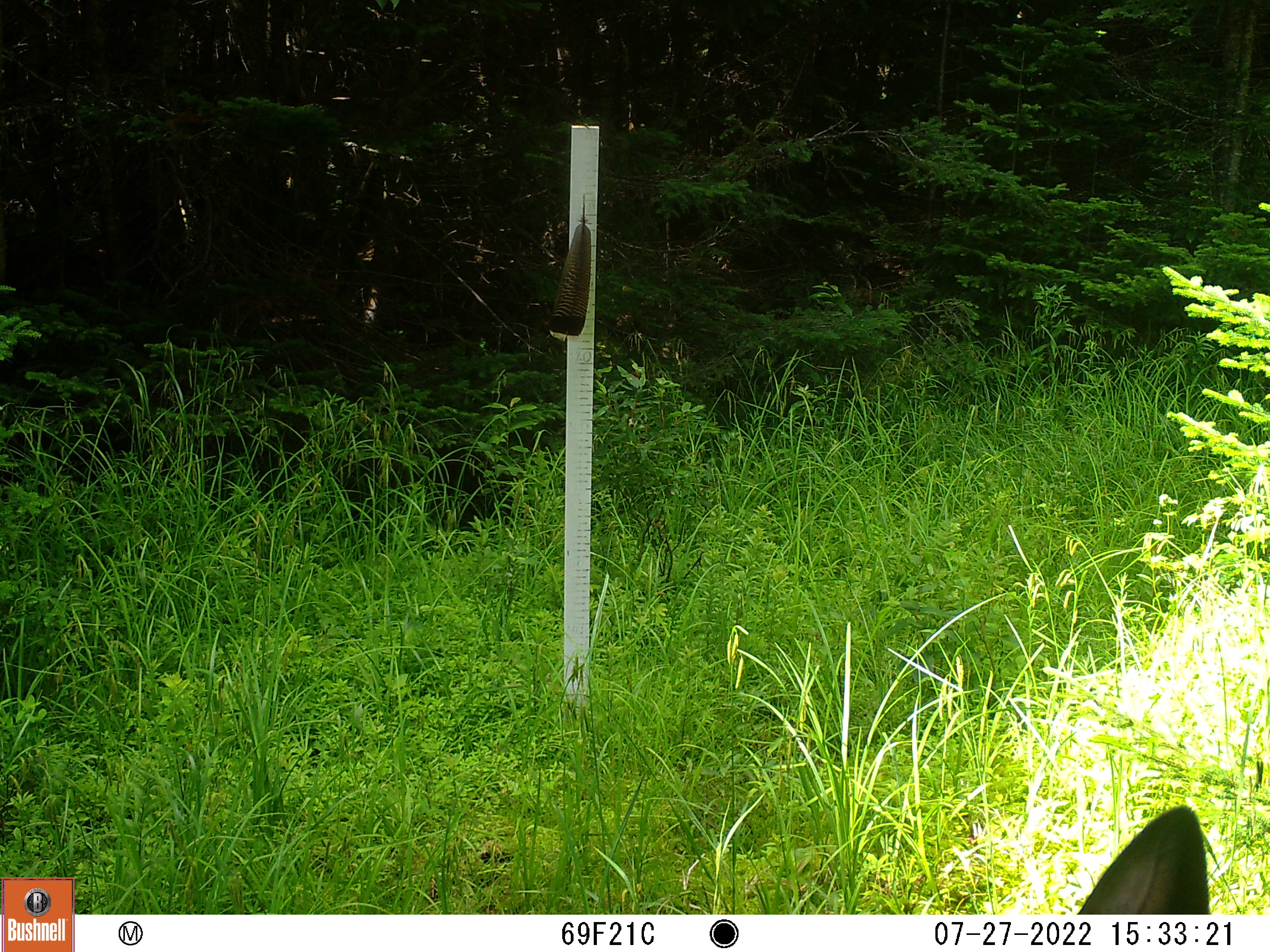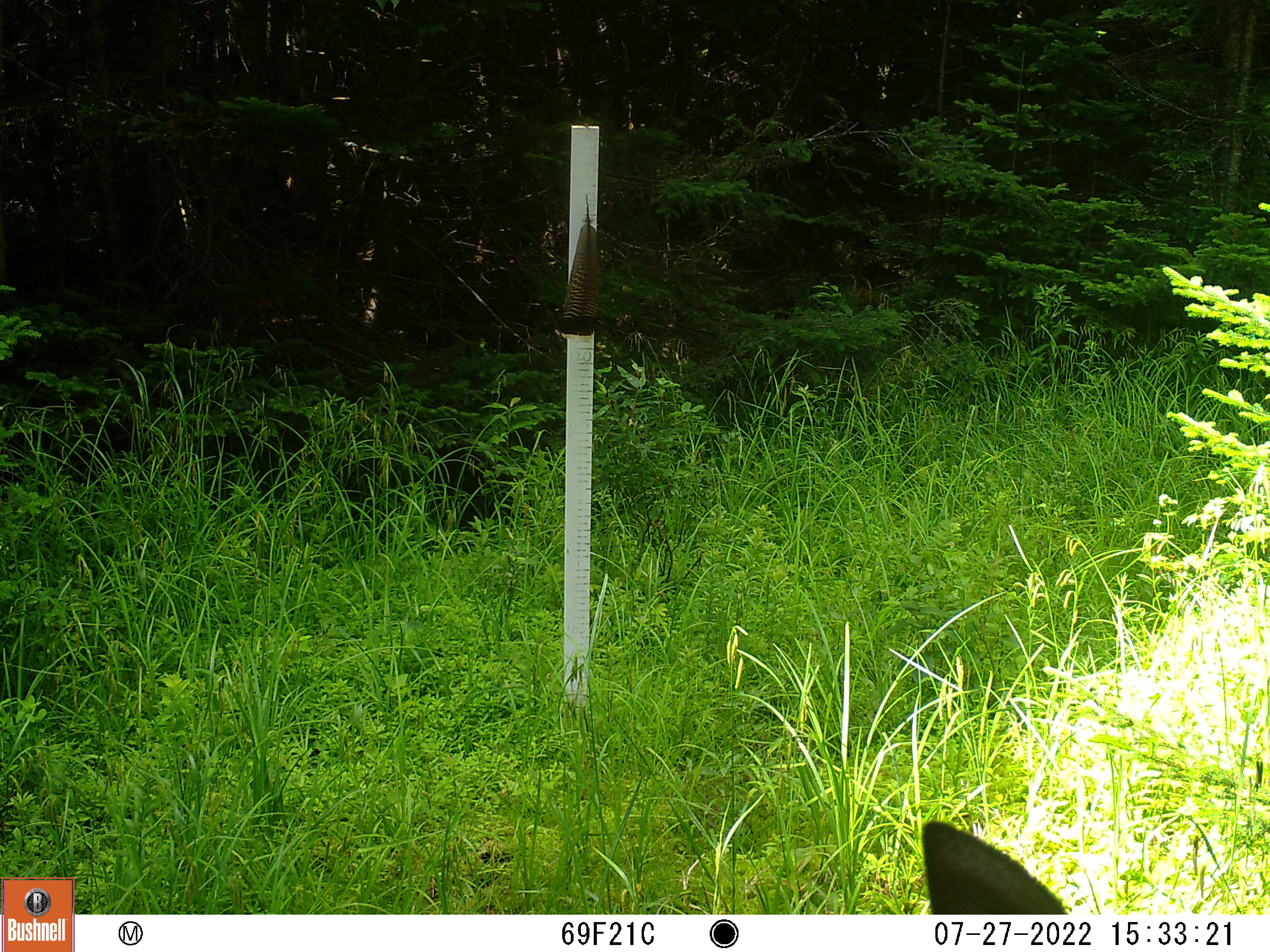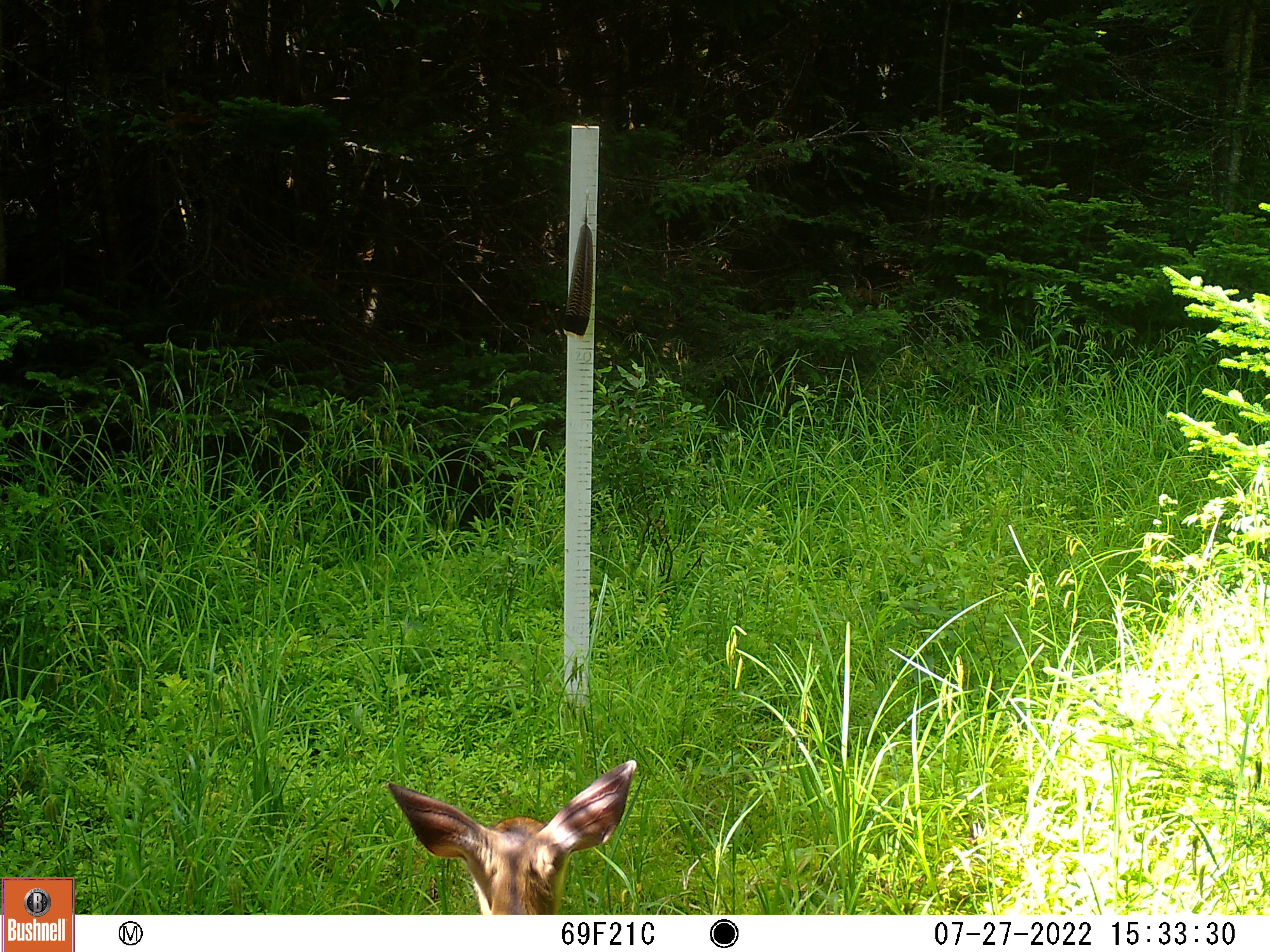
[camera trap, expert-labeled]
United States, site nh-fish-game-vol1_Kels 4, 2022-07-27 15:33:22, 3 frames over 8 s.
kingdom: Animalia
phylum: Chordata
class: Mammalia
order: Artiodactyla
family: Cervidae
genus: Odocoileus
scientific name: Odocoileus virginianus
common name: white-tailed deer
White-tailed deer (Odocoileus virginianus).